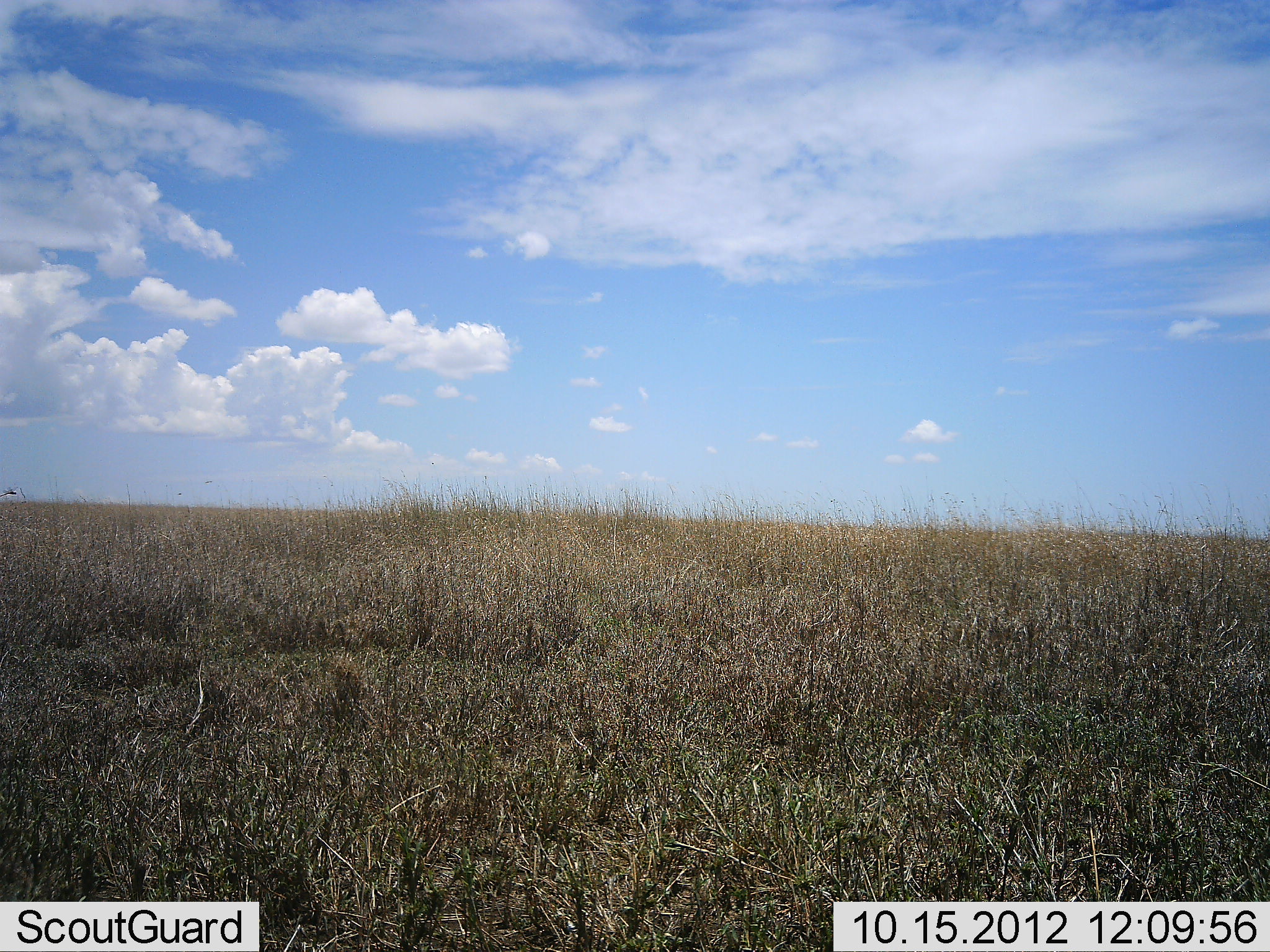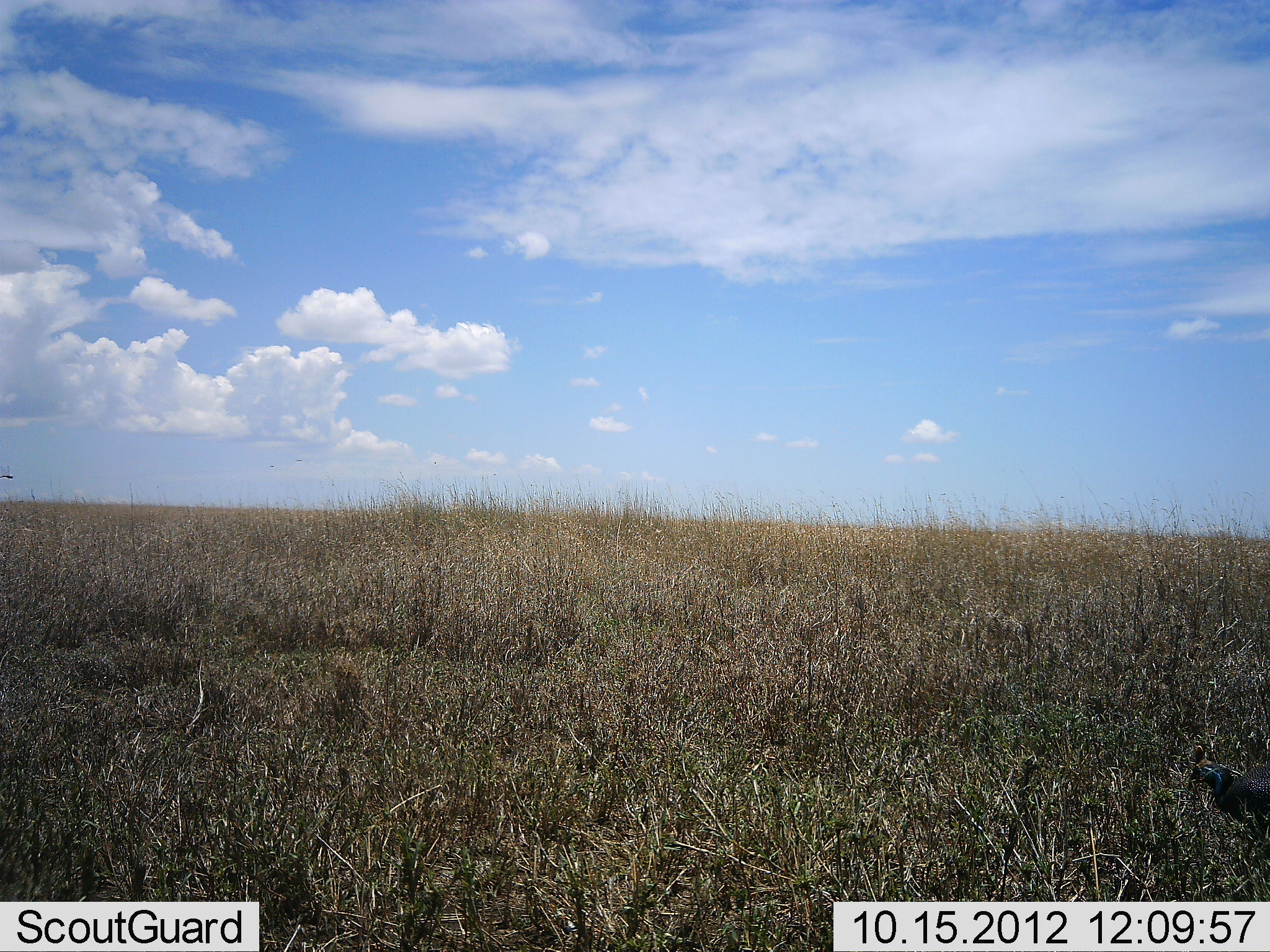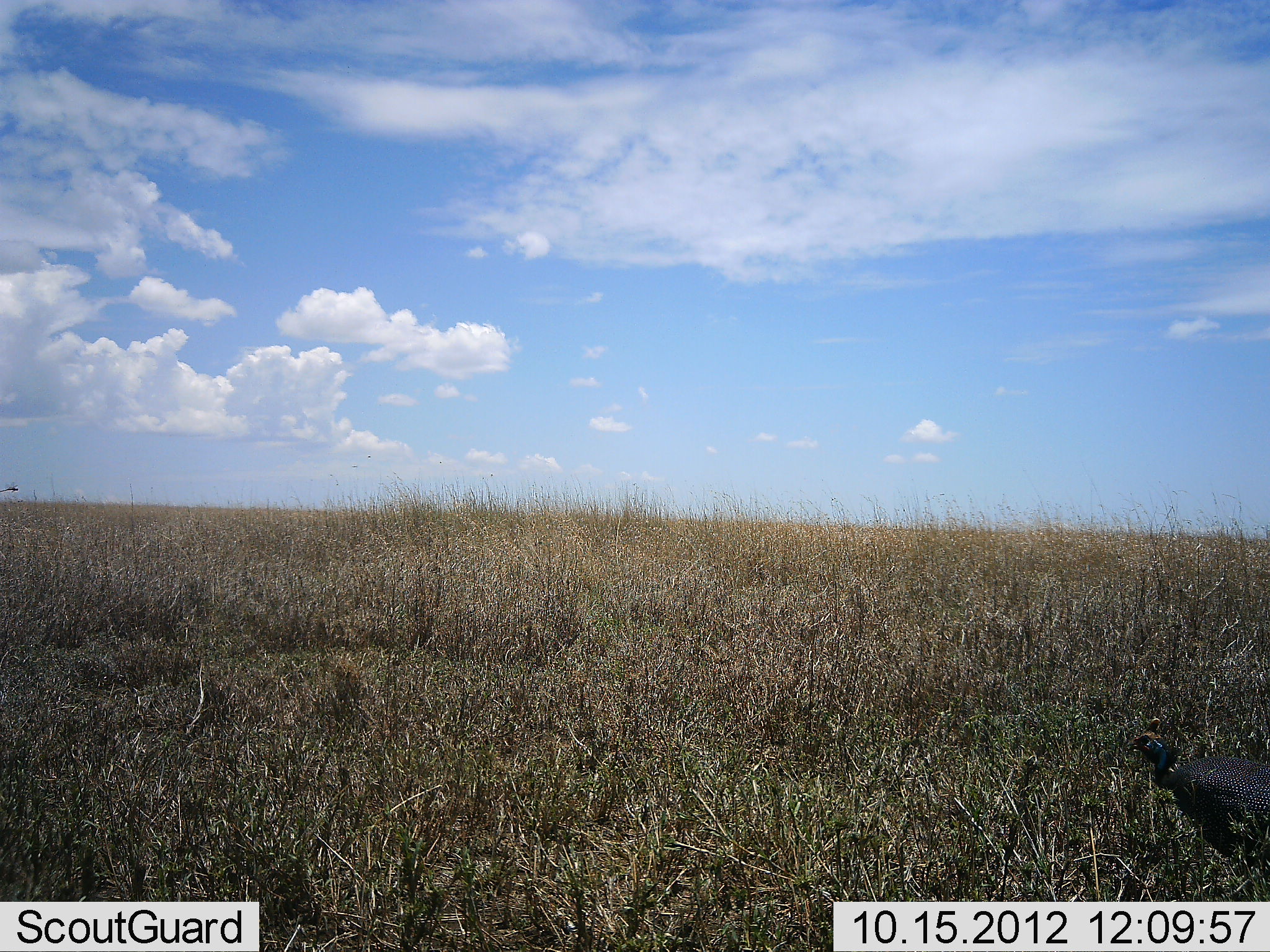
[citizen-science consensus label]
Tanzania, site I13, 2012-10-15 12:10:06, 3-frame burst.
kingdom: Animalia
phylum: Chordata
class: Aves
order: Galliformes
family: Numididae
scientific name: Numididae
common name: guinea fowl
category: guineafowl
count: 1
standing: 9%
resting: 0%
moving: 91%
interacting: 0%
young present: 0%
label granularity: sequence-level